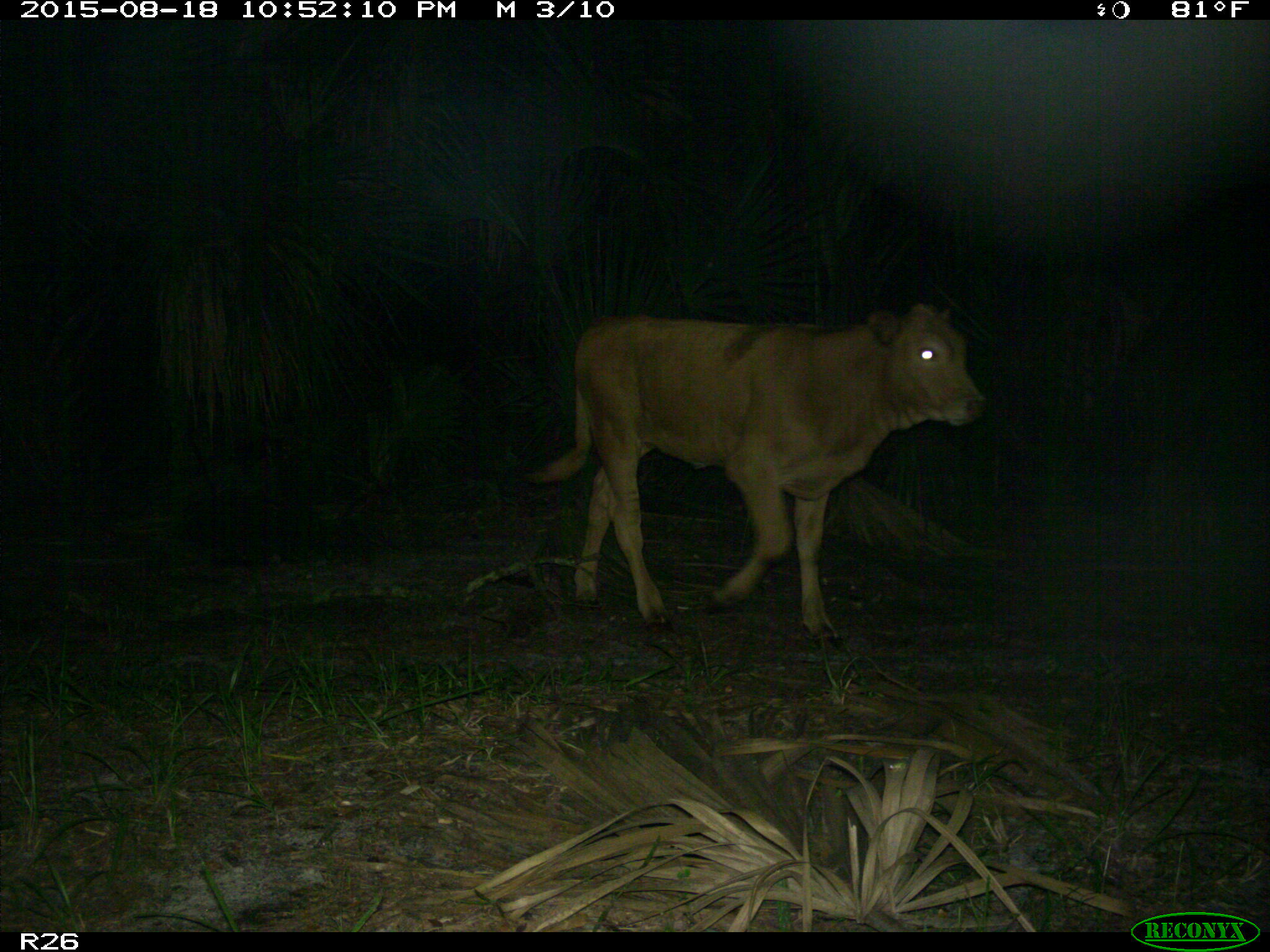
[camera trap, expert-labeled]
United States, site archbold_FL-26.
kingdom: Animalia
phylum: Chordata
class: Mammalia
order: Artiodactyla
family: Bovidae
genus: Bos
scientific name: Bos taurus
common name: domestic cow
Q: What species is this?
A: Bos taurus (domestic cow).